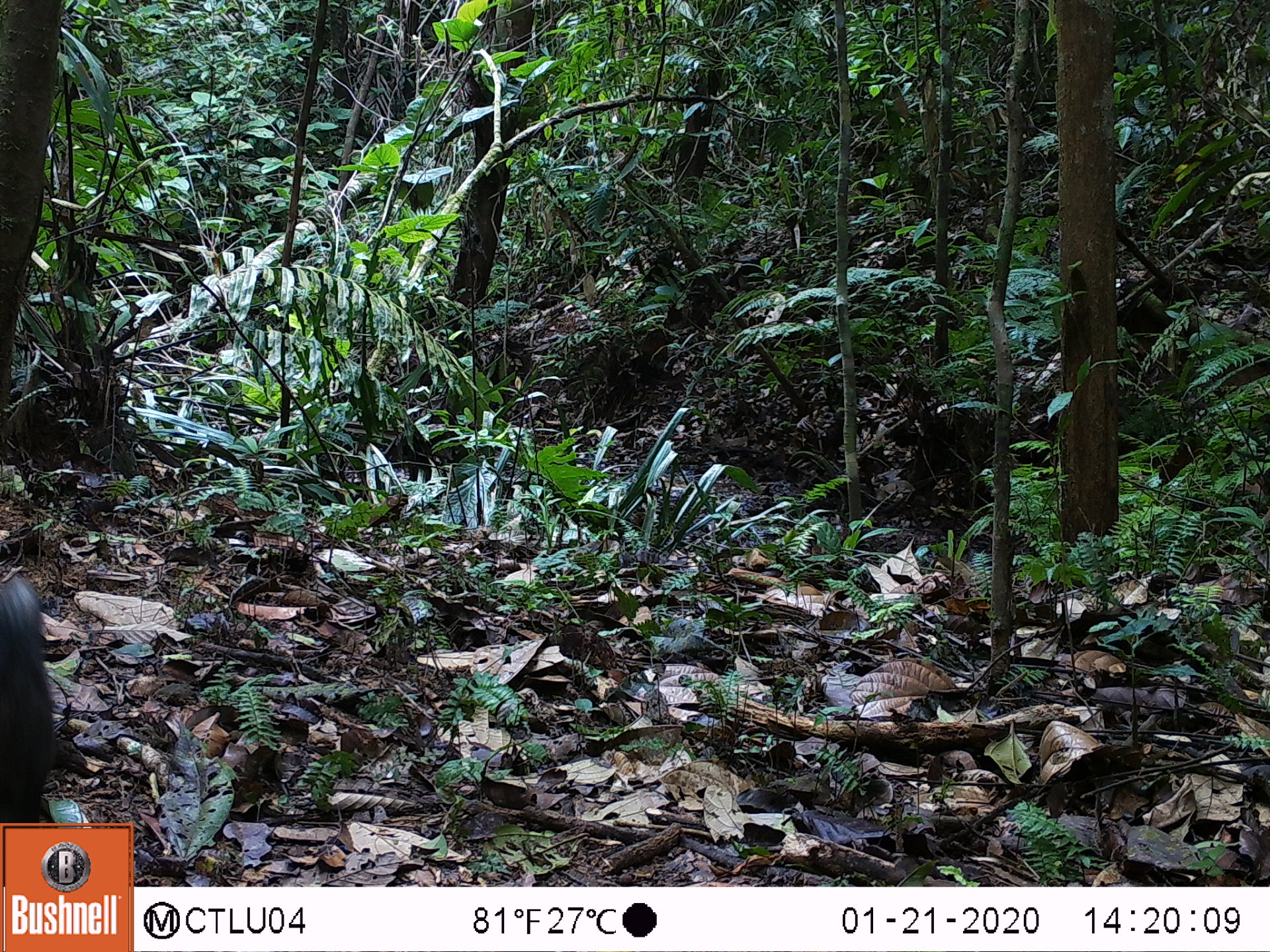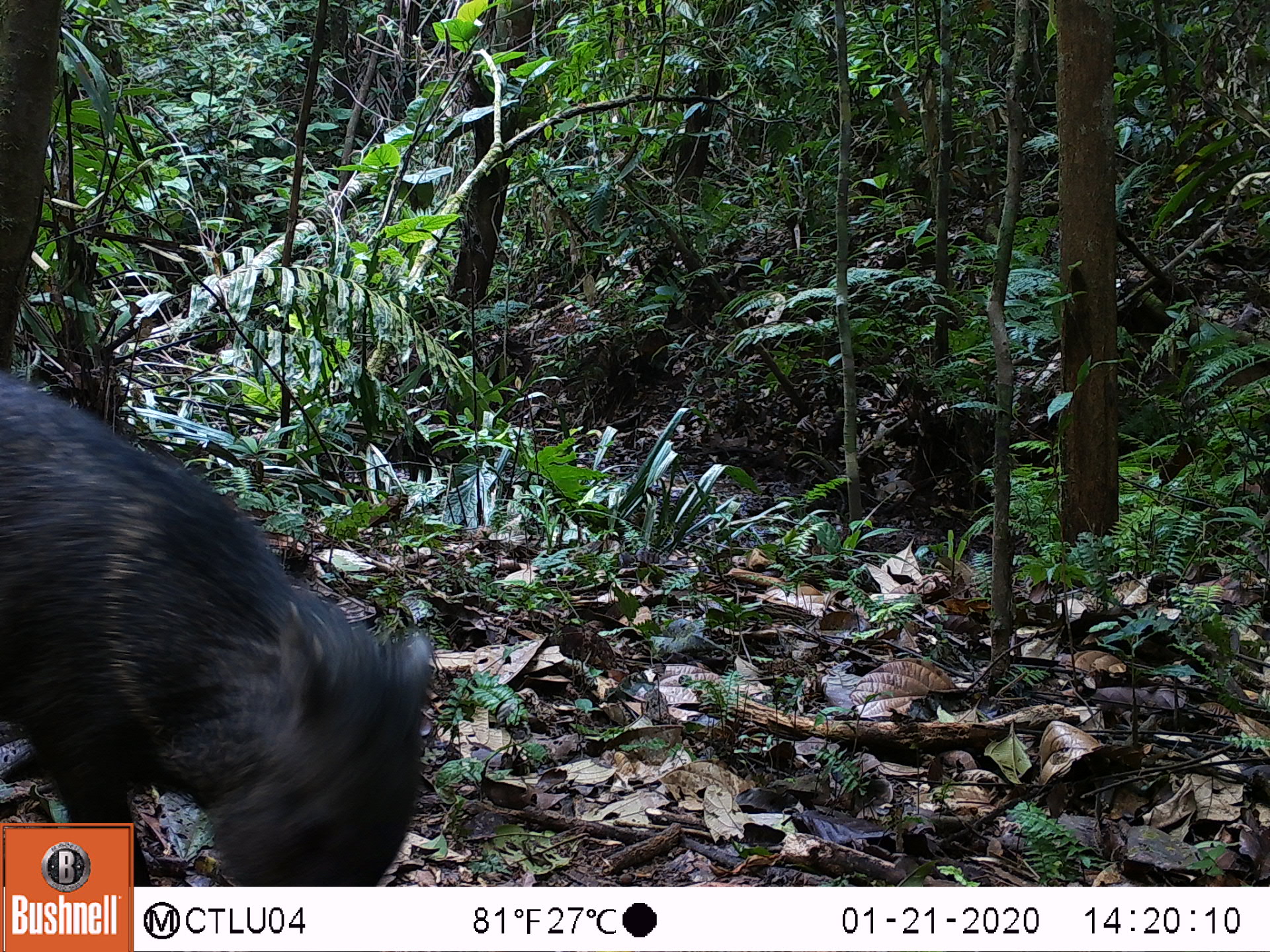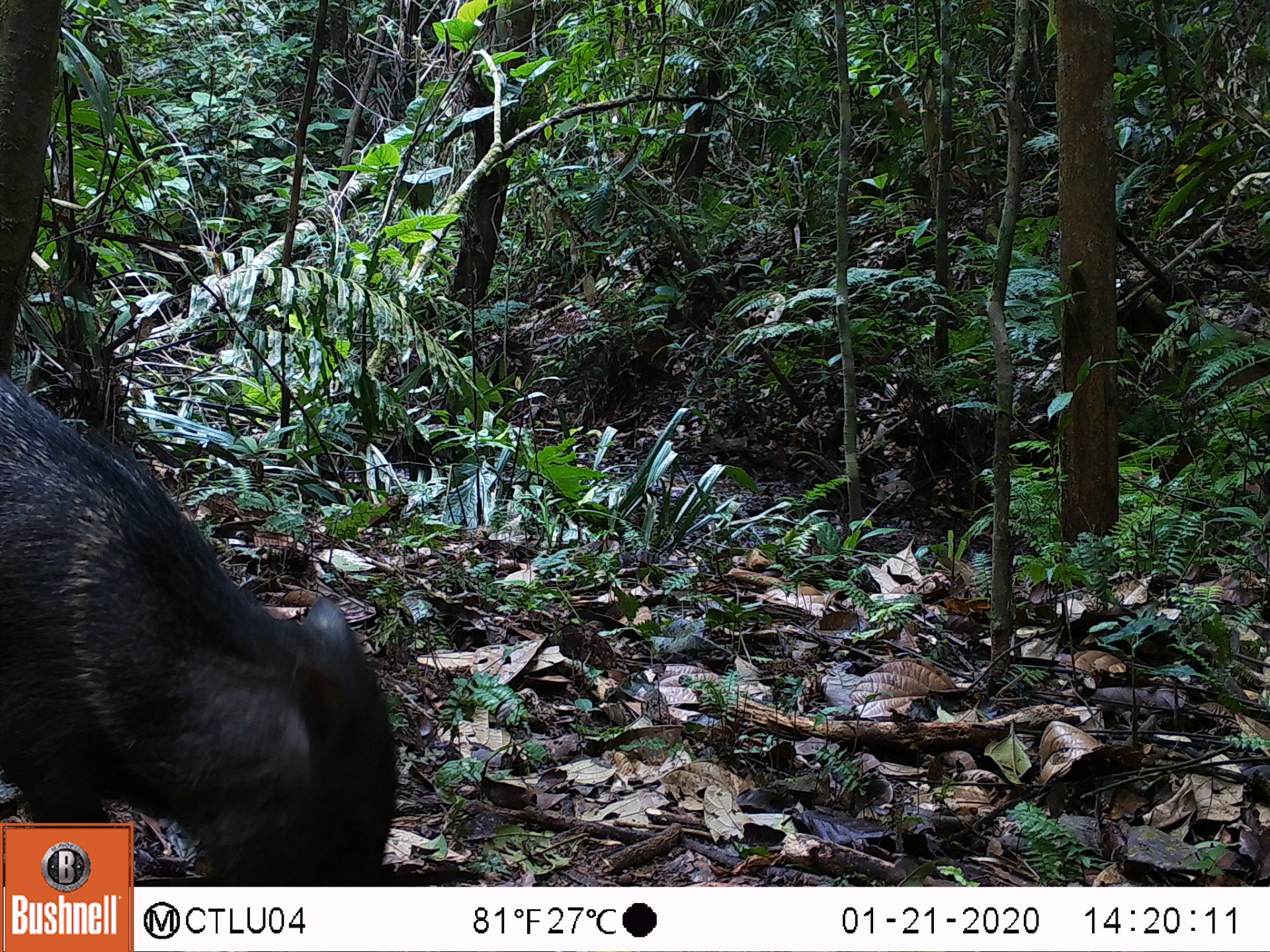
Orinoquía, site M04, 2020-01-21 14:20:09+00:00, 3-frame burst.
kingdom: Animalia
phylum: Chordata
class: Mammalia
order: Artiodactyla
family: Tayassuidae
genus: Pecari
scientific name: Pecari tajacu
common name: collared peccary